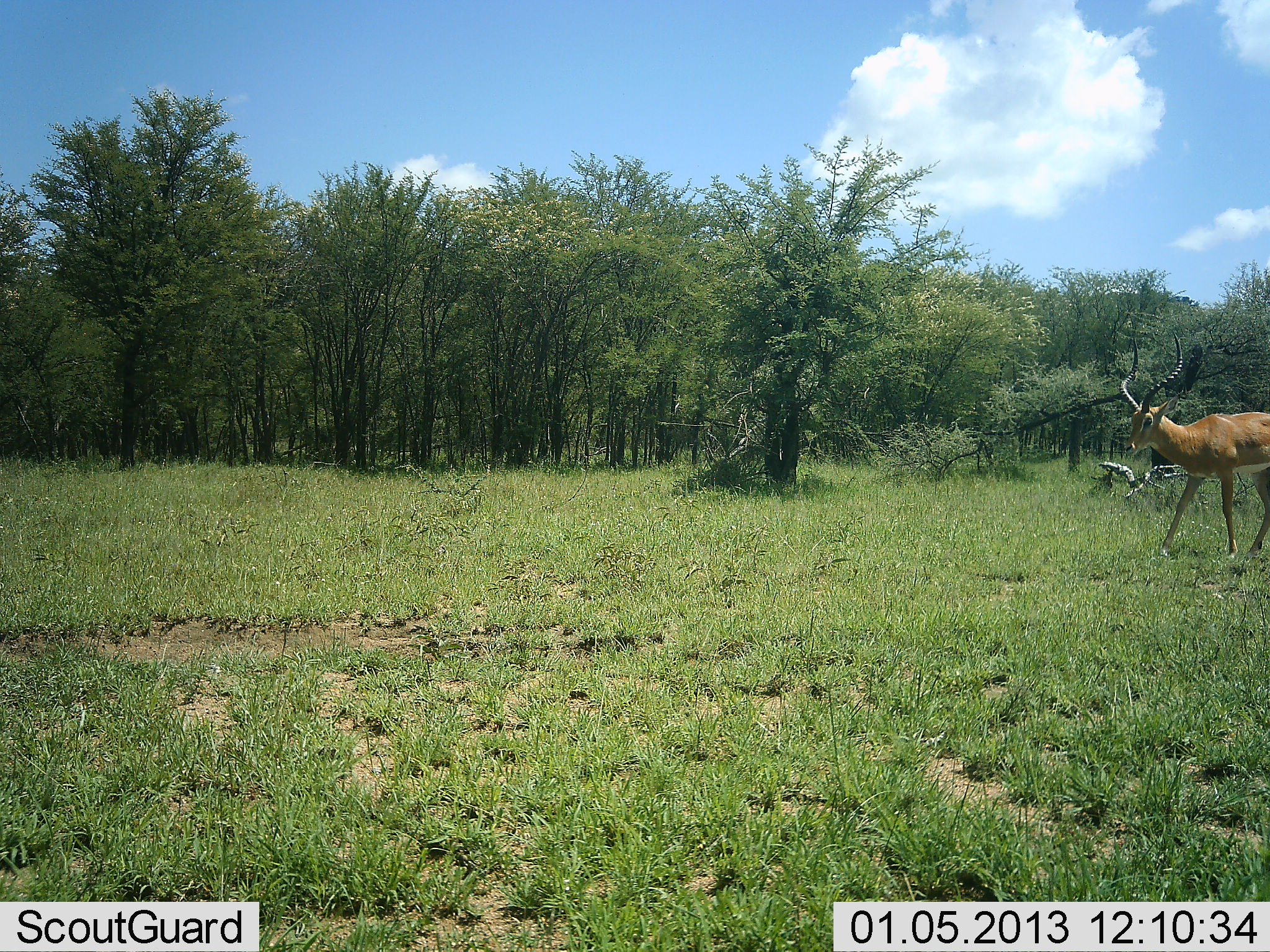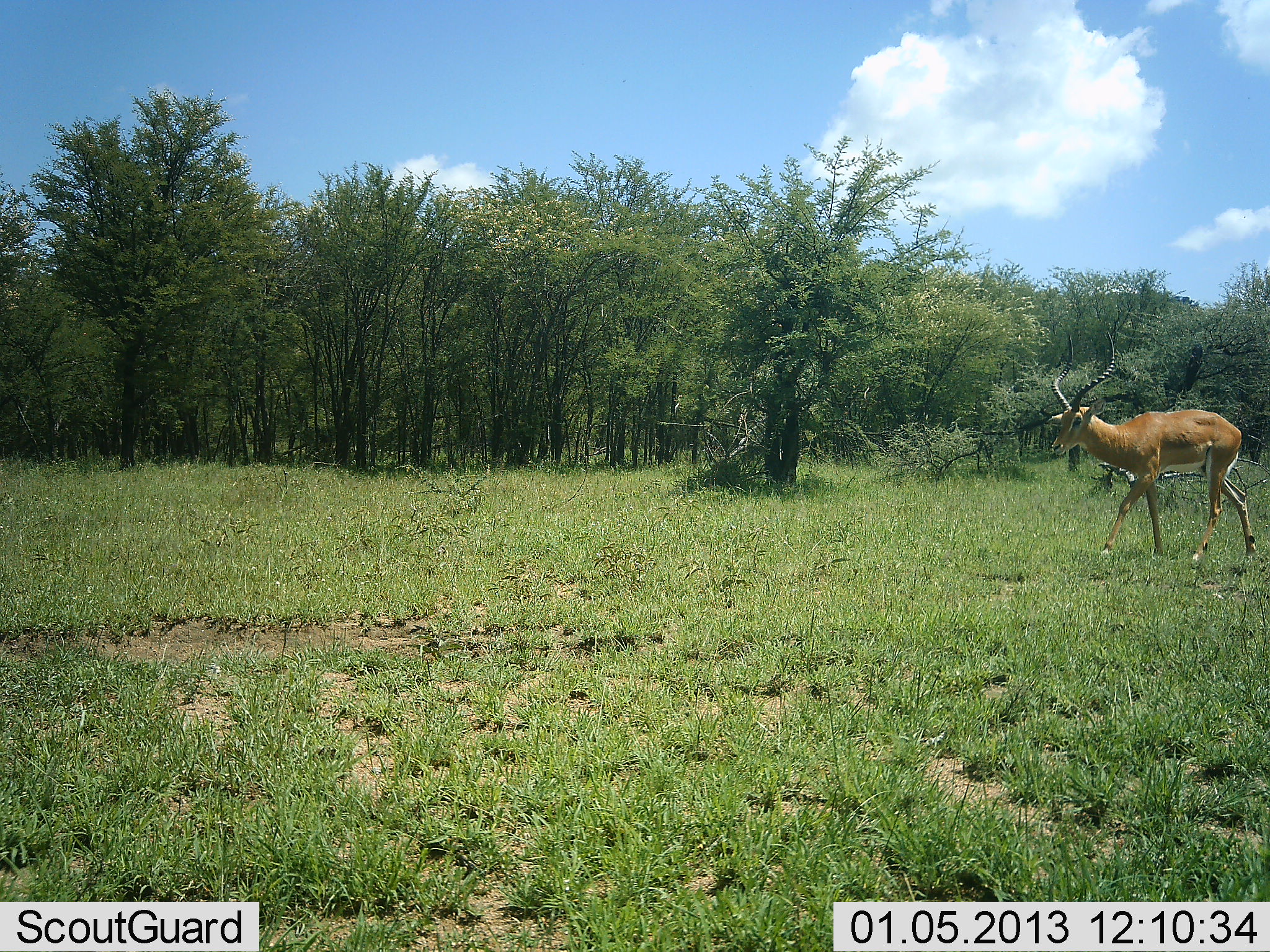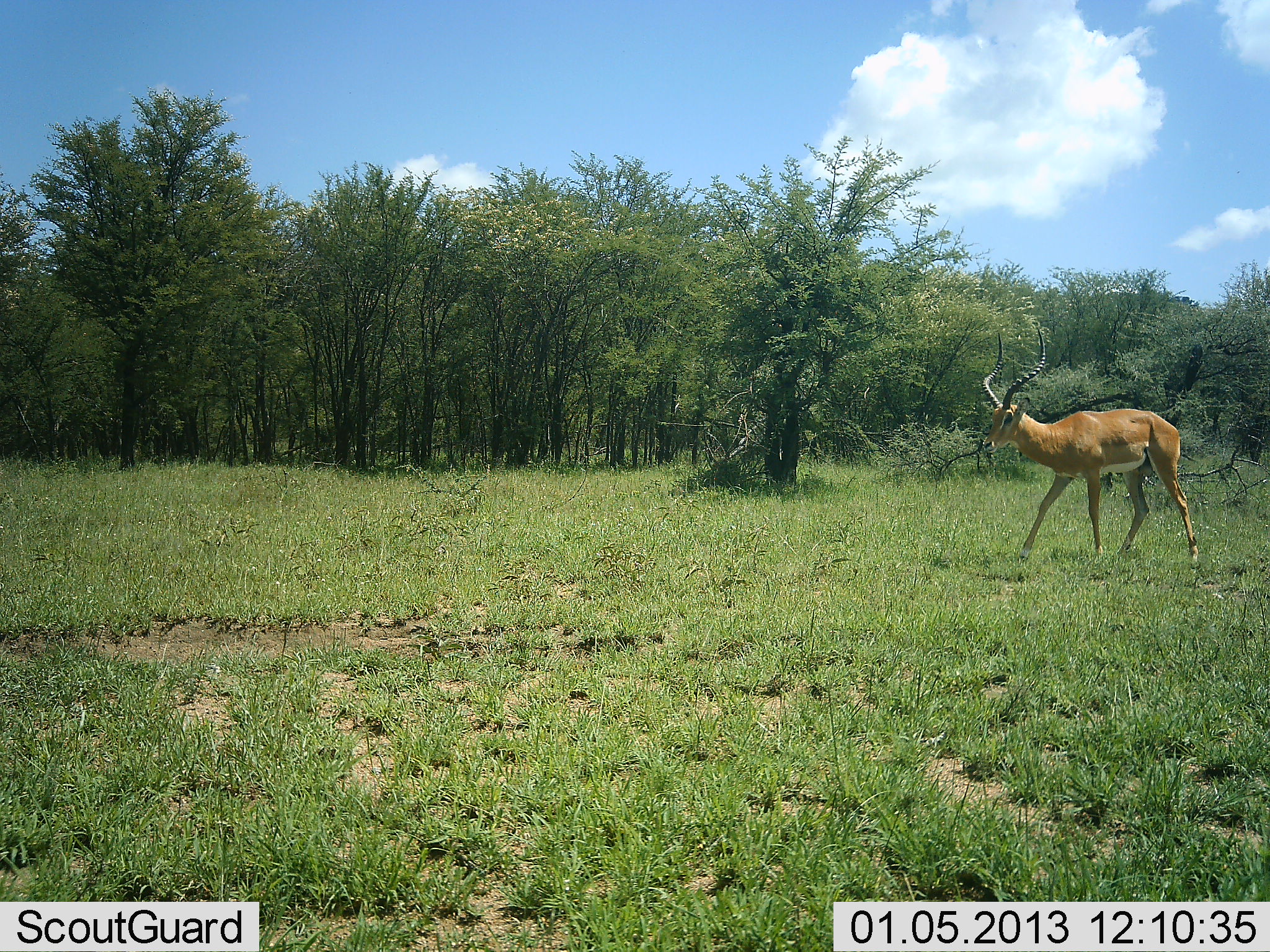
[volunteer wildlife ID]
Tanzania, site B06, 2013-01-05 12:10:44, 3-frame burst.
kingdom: Animalia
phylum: Chordata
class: Mammalia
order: Artiodactyla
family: Bovidae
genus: Aepyceros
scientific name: Aepyceros melampus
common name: impala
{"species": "impala (Aepyceros melampus)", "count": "1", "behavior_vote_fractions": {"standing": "8%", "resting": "0%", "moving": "92%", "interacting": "0%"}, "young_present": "0%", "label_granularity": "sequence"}